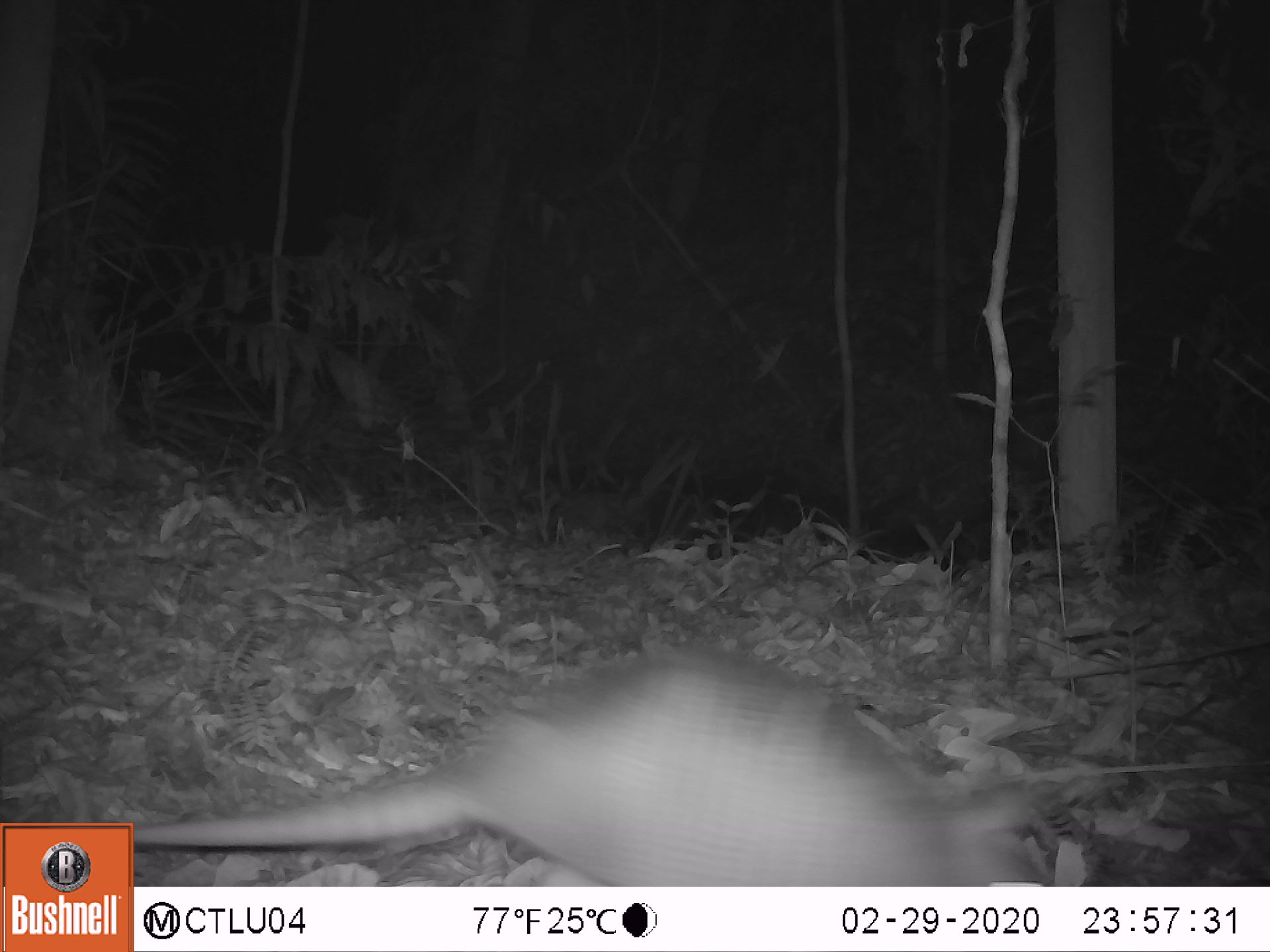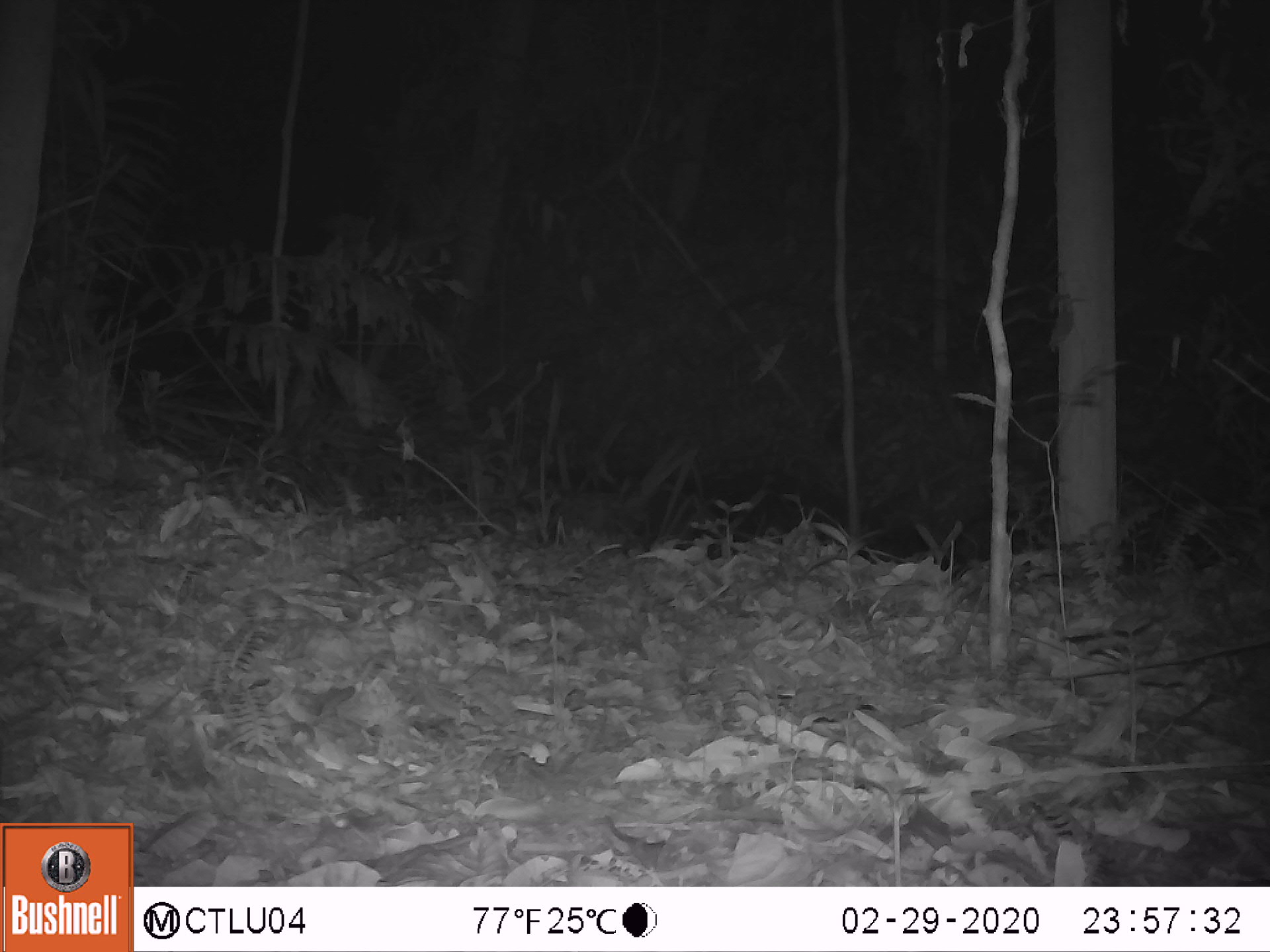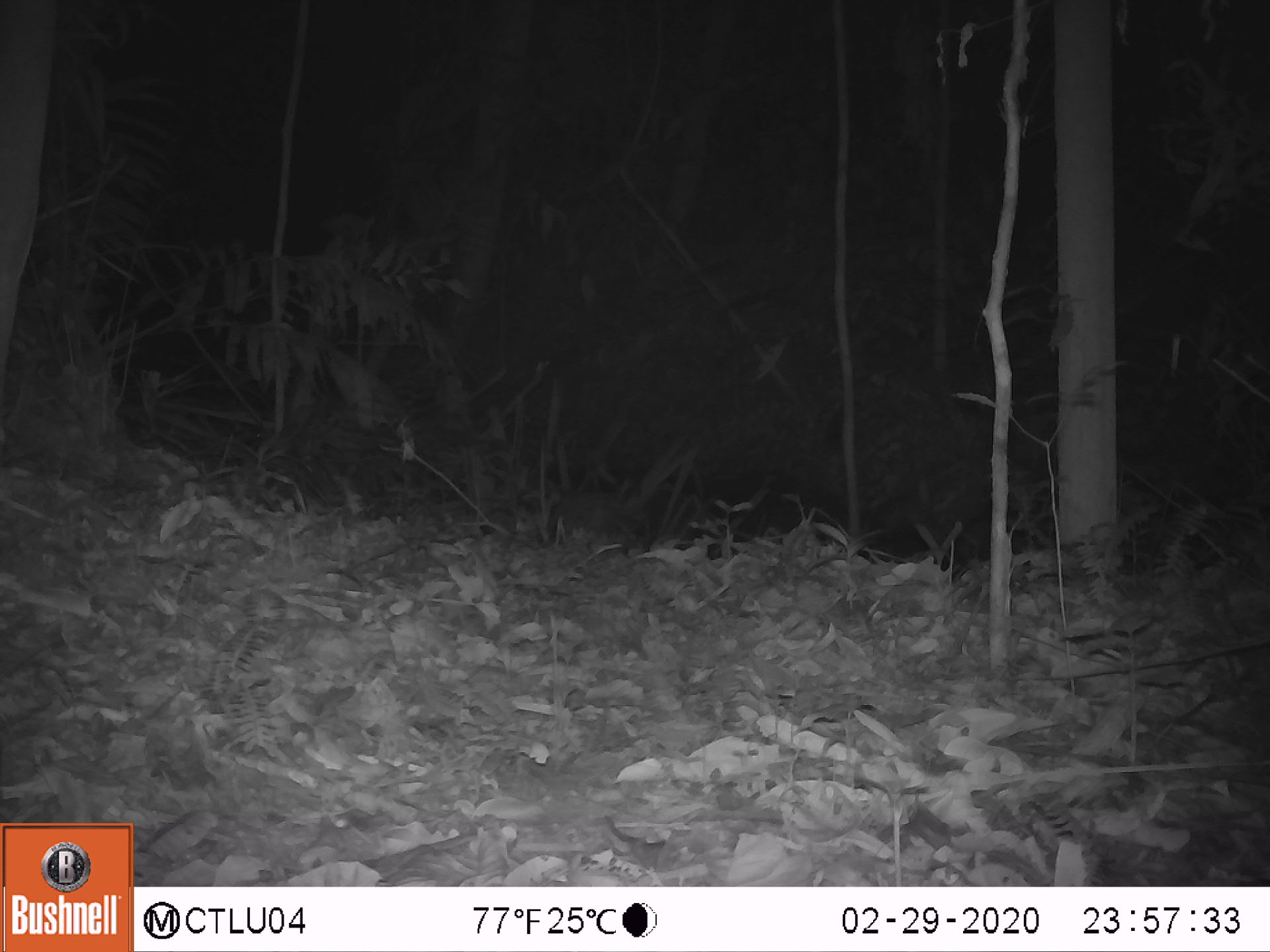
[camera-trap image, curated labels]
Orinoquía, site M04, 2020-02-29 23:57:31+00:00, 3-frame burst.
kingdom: Animalia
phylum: Chordata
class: Mammalia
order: Cingulata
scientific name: Cingulata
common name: armadillo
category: unknown armadillo